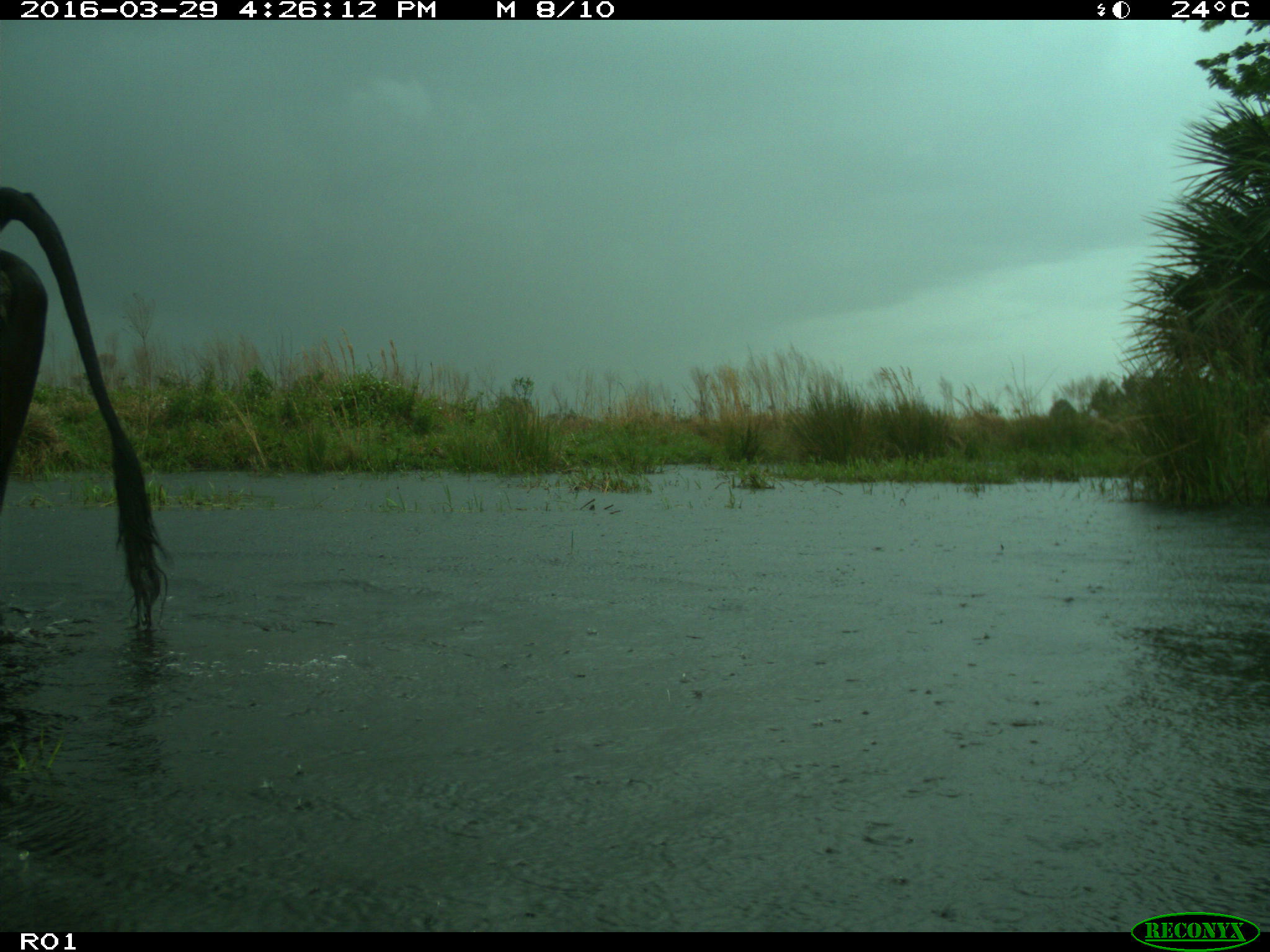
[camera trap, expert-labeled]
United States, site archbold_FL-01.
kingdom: Animalia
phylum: Chordata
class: Mammalia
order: Artiodactyla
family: Bovidae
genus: Bos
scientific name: Bos taurus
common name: domestic cow